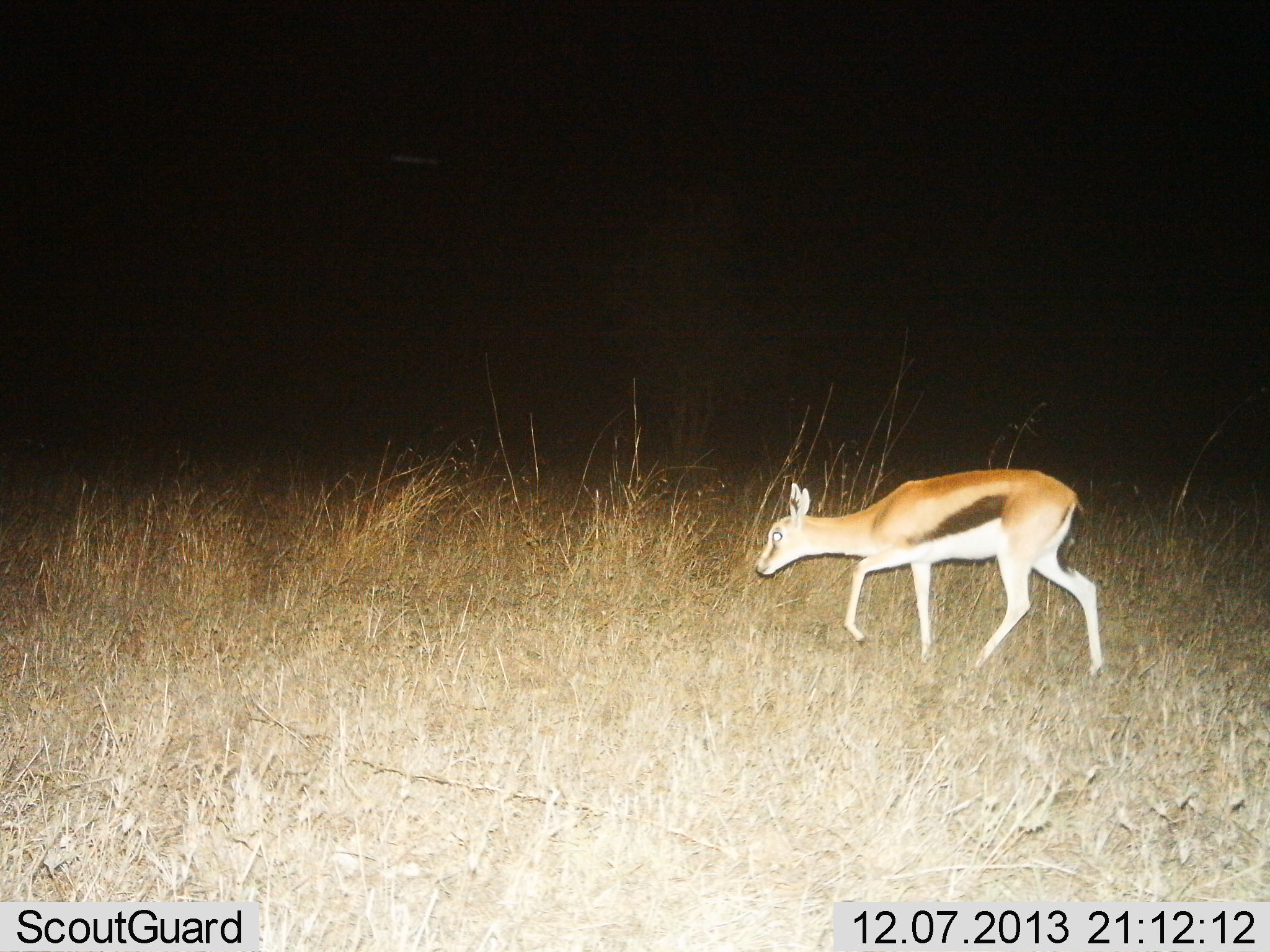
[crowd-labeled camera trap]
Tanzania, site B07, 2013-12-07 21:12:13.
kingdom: Animalia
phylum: Chordata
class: Mammalia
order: Artiodactyla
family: Bovidae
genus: Eudorcas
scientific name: Eudorcas thomsonii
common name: thomson's gazelle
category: gazellethomsons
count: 1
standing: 0%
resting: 0%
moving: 90%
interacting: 0%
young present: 10%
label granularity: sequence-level